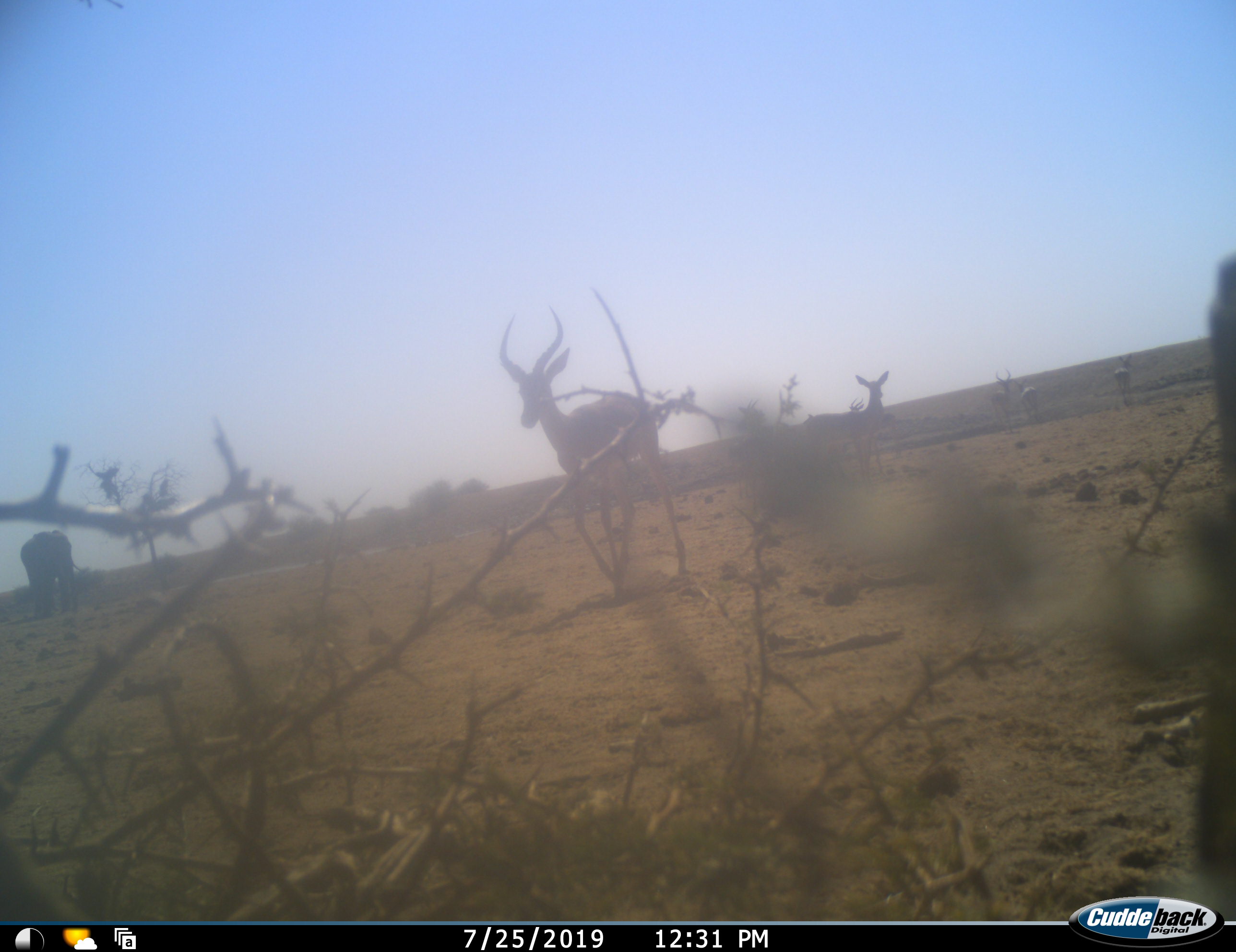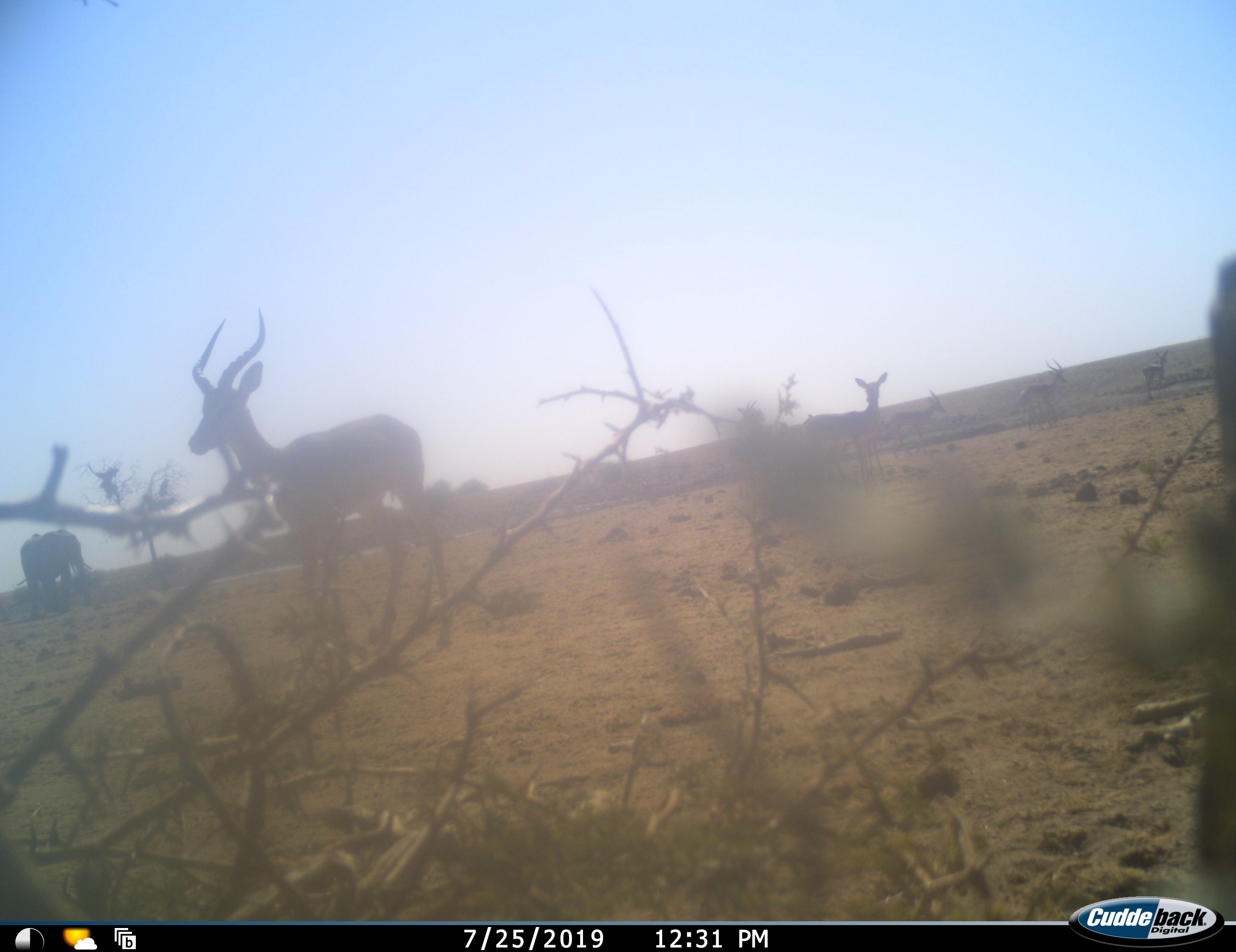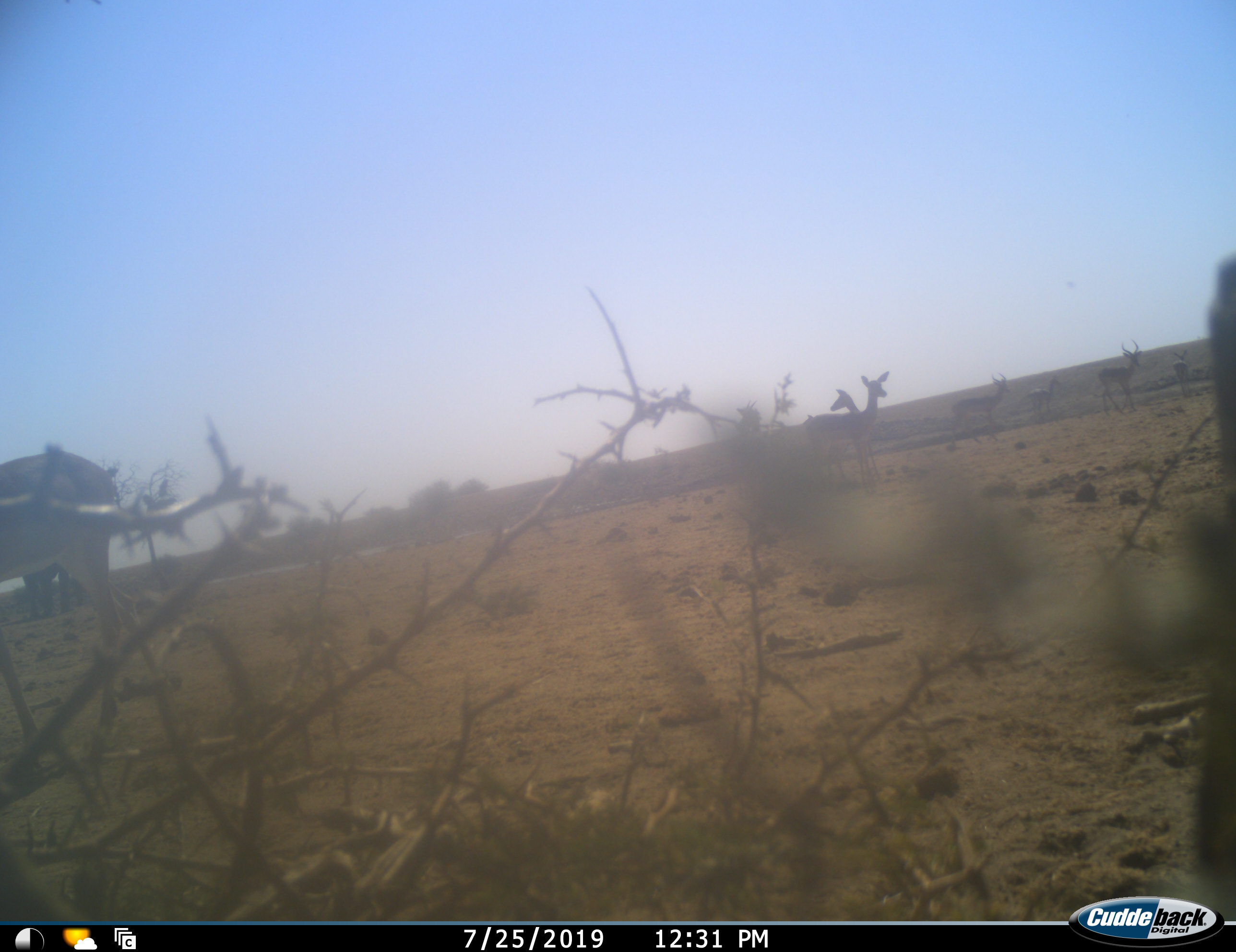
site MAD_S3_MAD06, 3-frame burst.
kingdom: Animalia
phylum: Chordata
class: Mammalia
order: Proboscidea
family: Elephantidae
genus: Loxodonta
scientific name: Loxodonta africana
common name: african bush elephant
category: elephant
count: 1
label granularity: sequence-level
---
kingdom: Animalia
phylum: Chordata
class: Mammalia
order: Artiodactyla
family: Bovidae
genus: Aepyceros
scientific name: Aepyceros melampus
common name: impala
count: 7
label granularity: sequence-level